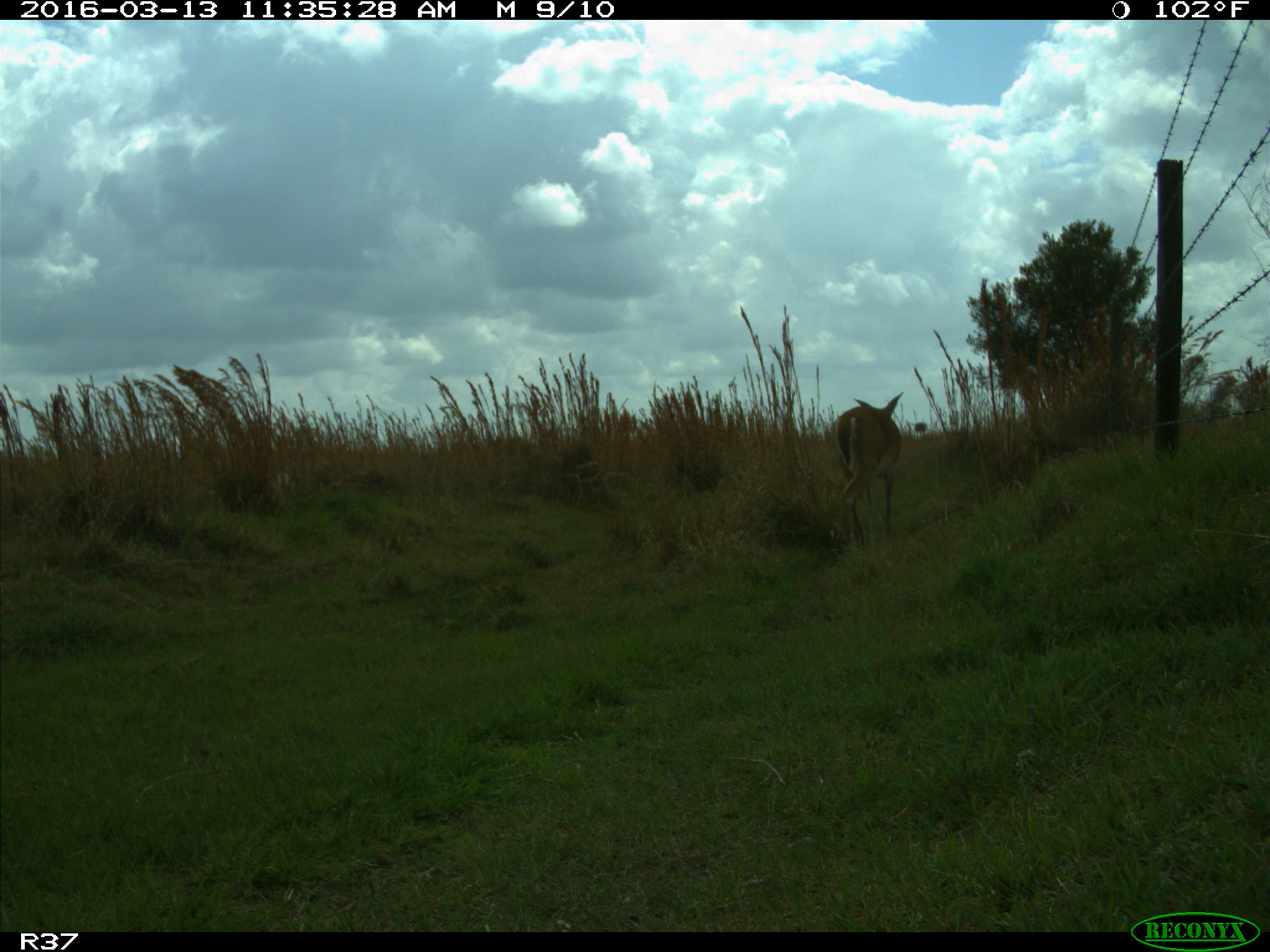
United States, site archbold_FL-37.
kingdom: Animalia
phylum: Chordata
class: Mammalia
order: Artiodactyla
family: Cervidae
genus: Odocoileus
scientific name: Odocoileus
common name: deer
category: unidentified deer